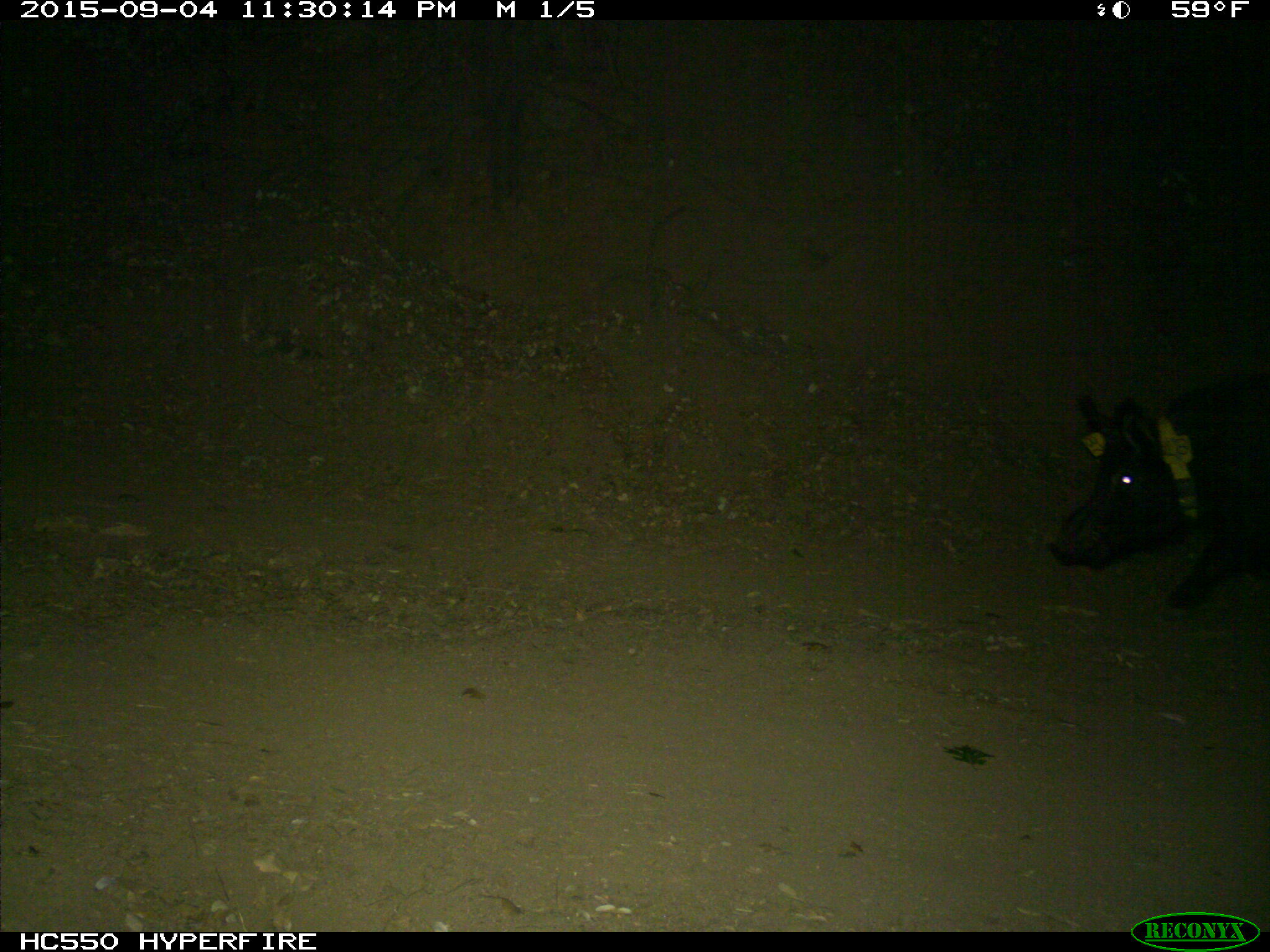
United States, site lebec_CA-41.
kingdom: Animalia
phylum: Chordata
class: Mammalia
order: Artiodactyla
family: Suidae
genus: Sus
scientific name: Sus scrofa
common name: wild boar